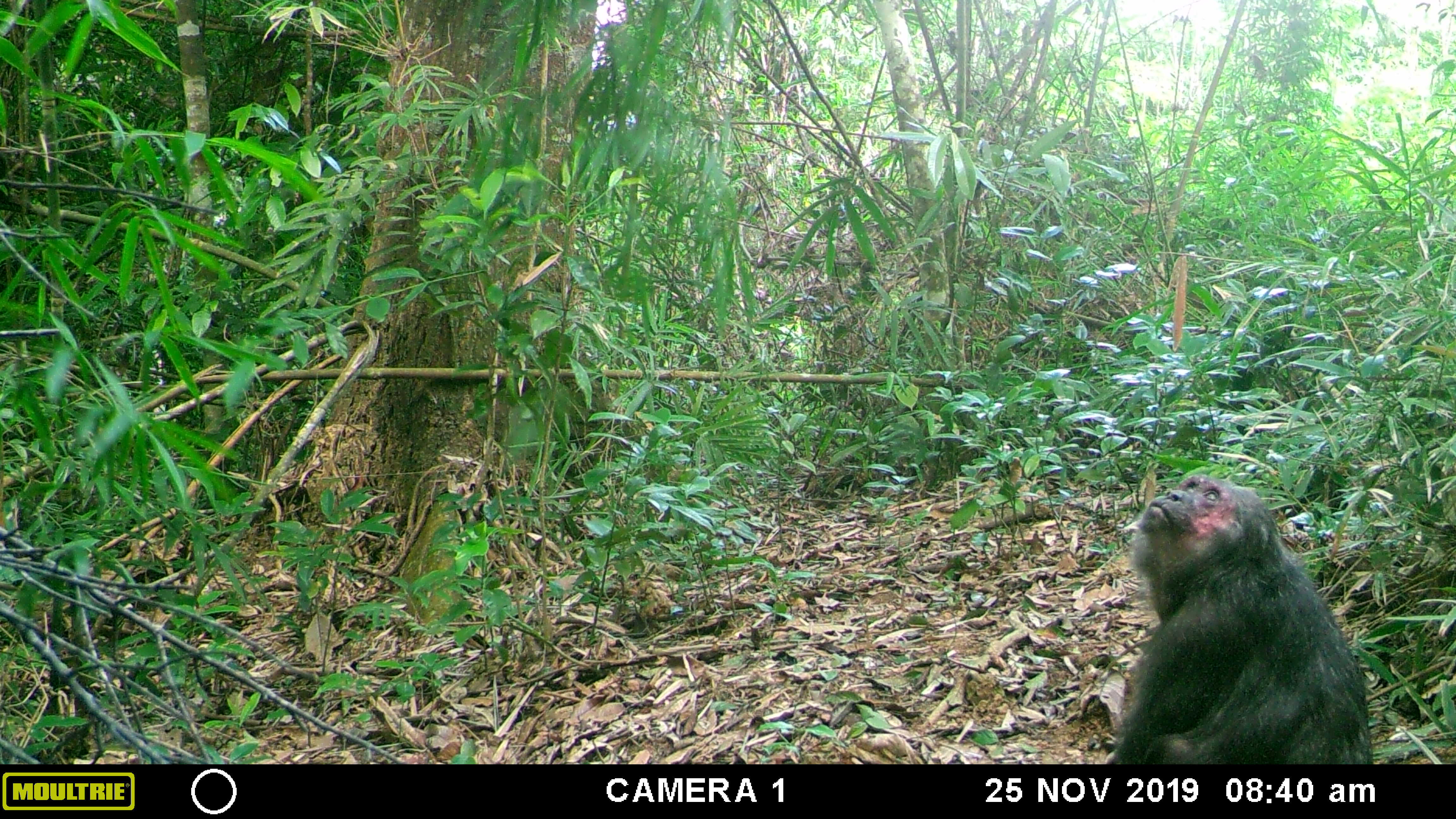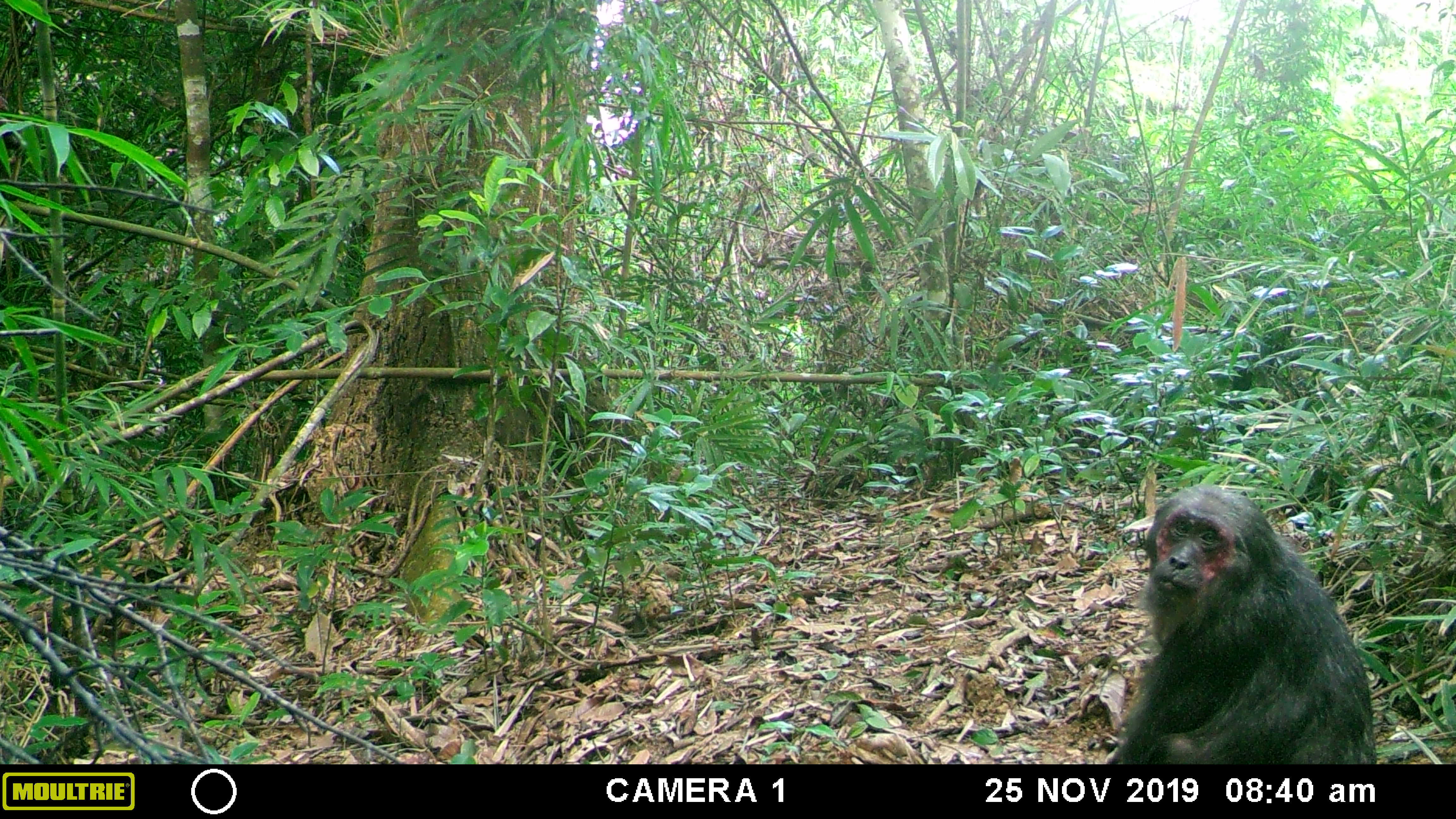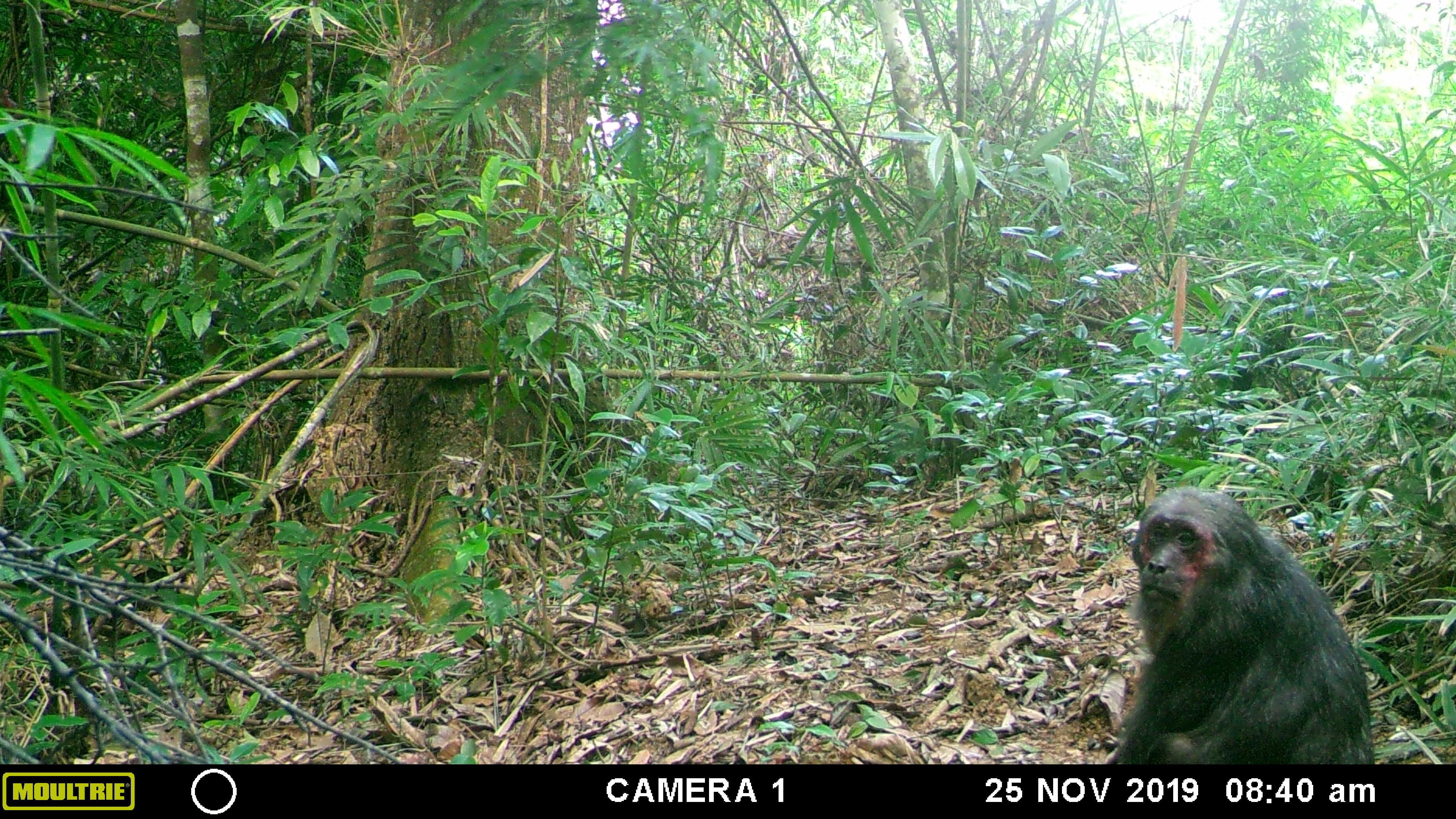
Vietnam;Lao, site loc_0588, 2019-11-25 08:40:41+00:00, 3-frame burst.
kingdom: Animalia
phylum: Chordata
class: Mammalia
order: Primates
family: Cercopithecidae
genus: Macaca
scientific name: Macaca arctoides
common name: stump-tailed macaque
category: stump tailed macaque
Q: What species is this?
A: Stump tailed macaque (stump-tailed macaque) (Macaca arctoides).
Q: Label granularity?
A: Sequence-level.